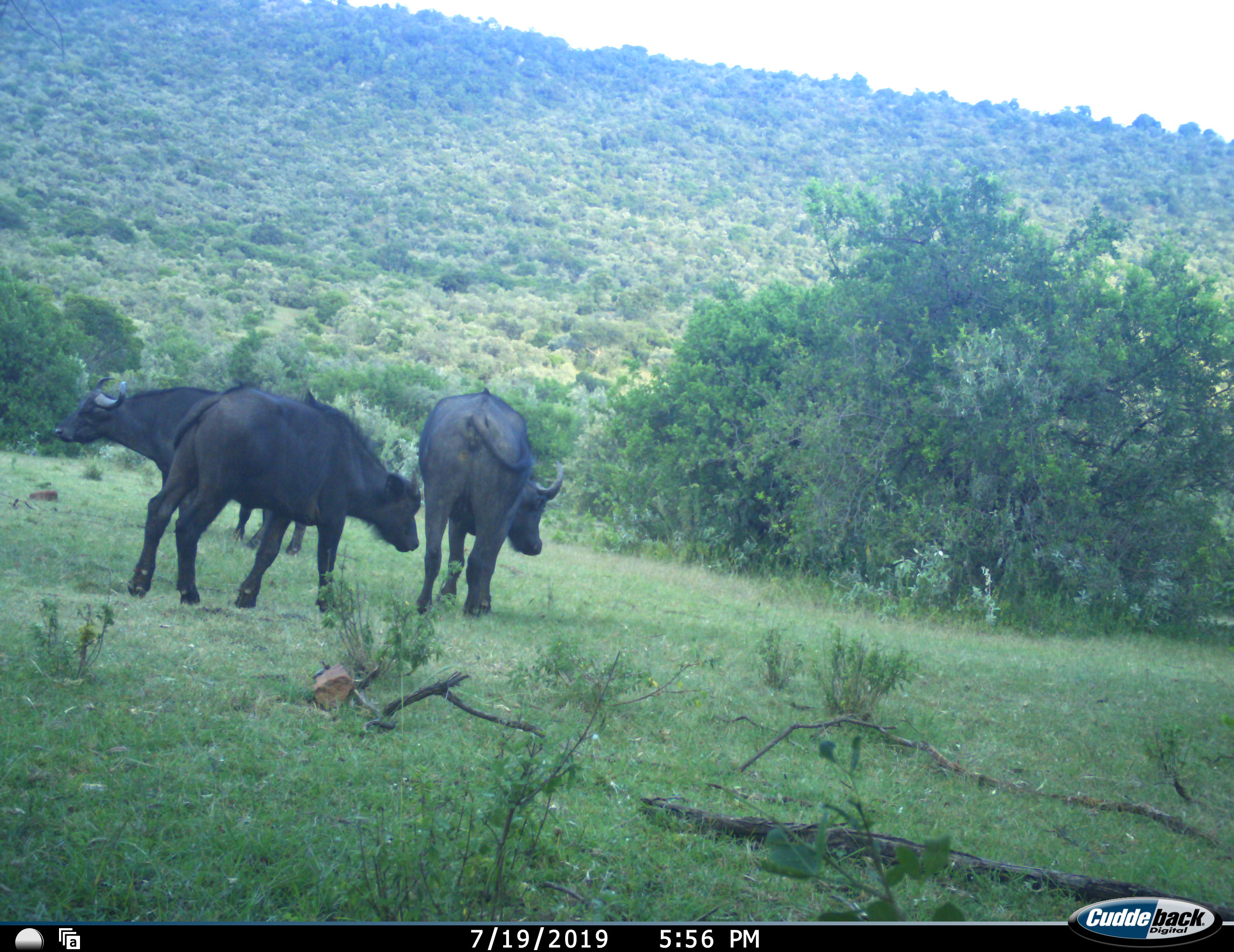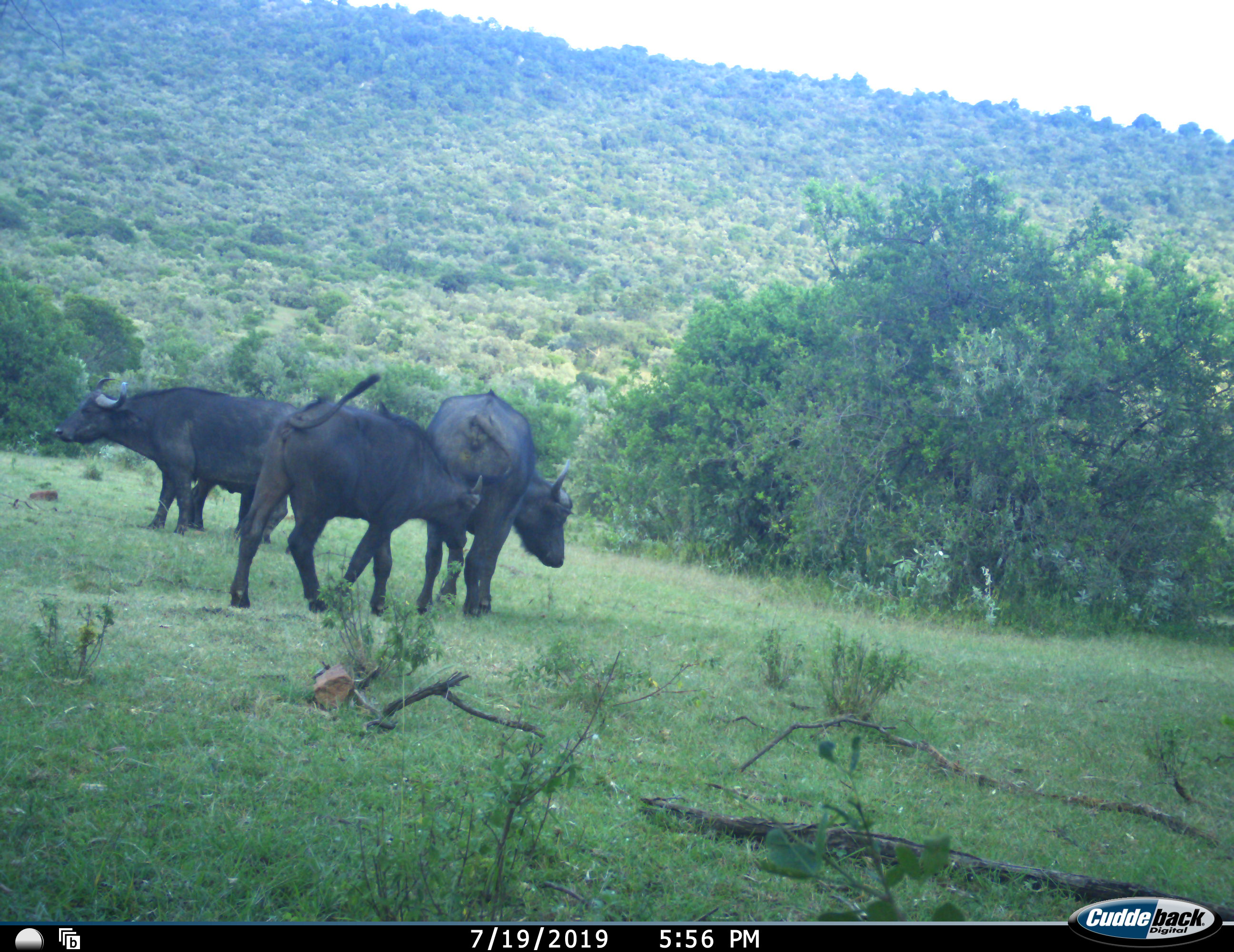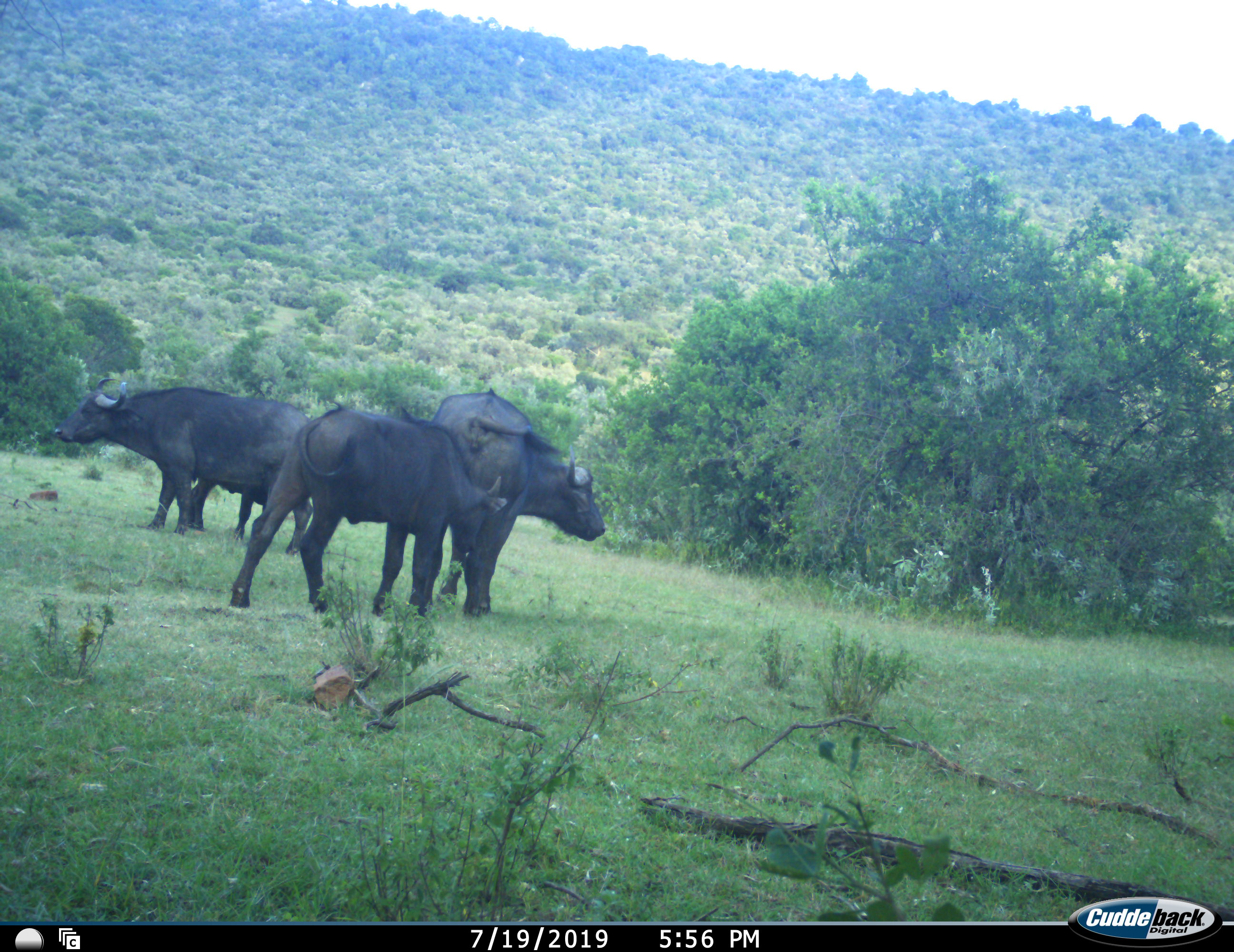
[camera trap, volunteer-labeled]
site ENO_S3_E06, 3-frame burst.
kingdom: Animalia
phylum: Chordata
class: Mammalia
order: Artiodactyla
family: Bovidae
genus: Syncerus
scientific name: Syncerus caffer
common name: african buffalo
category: buffalo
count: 3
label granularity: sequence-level